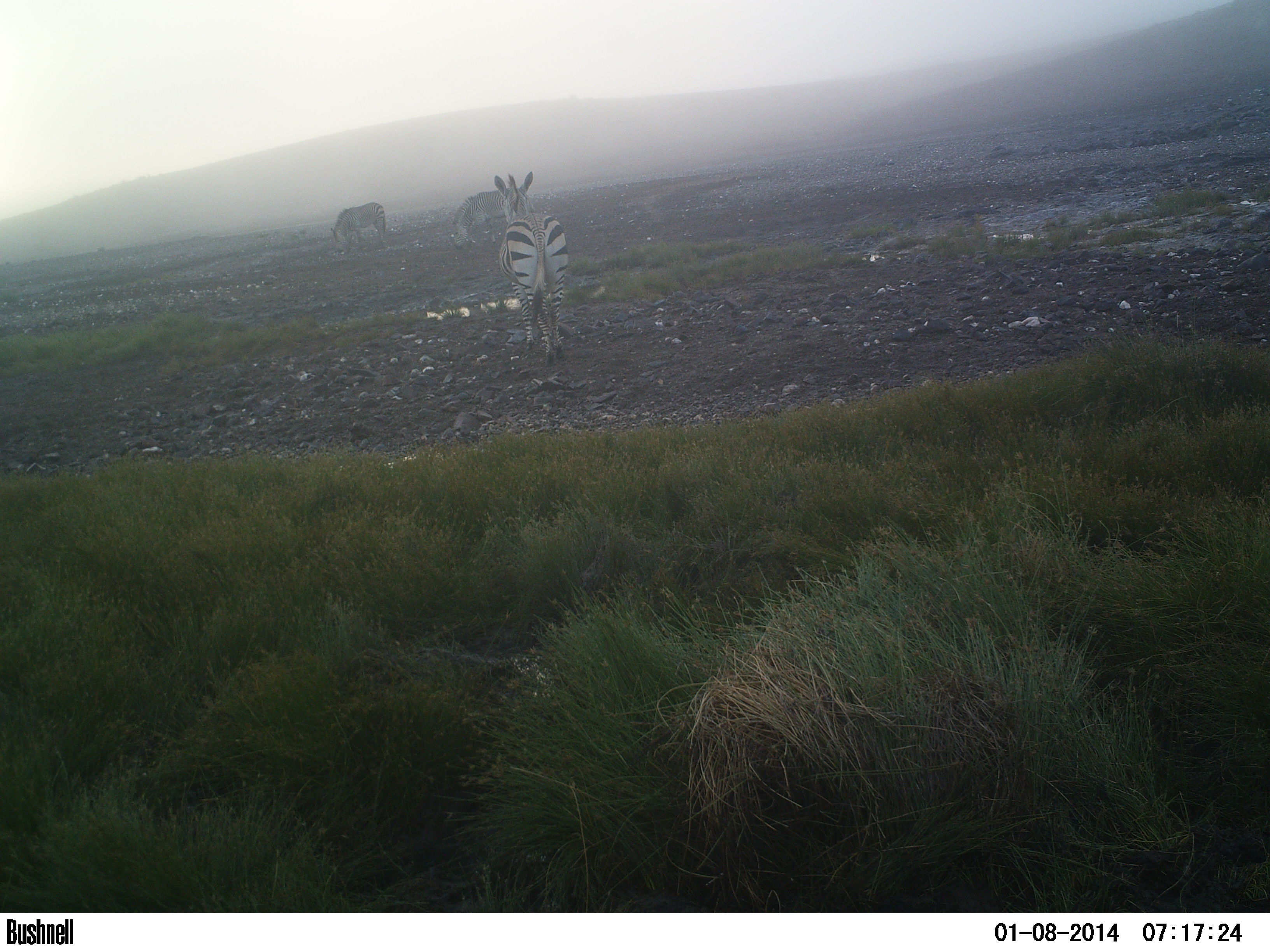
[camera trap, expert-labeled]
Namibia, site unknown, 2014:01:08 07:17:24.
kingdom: Animalia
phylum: Chordata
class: Mammalia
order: Perissodactyla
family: Equidae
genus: Equus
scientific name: Equus zebra hartmannae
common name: hartmann's mountain zebra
Equus zebra hartmannae (hartmann's mountain zebra).